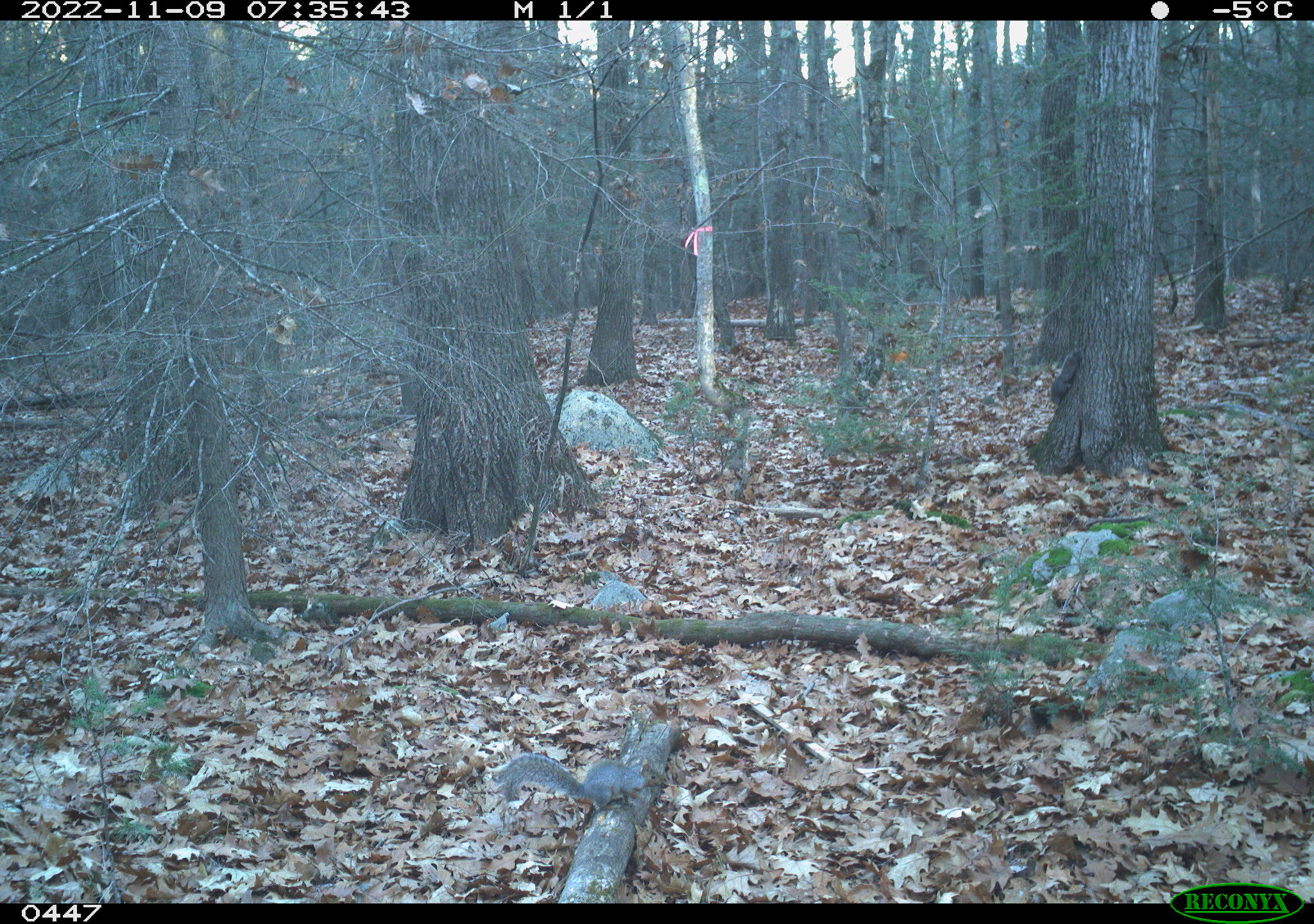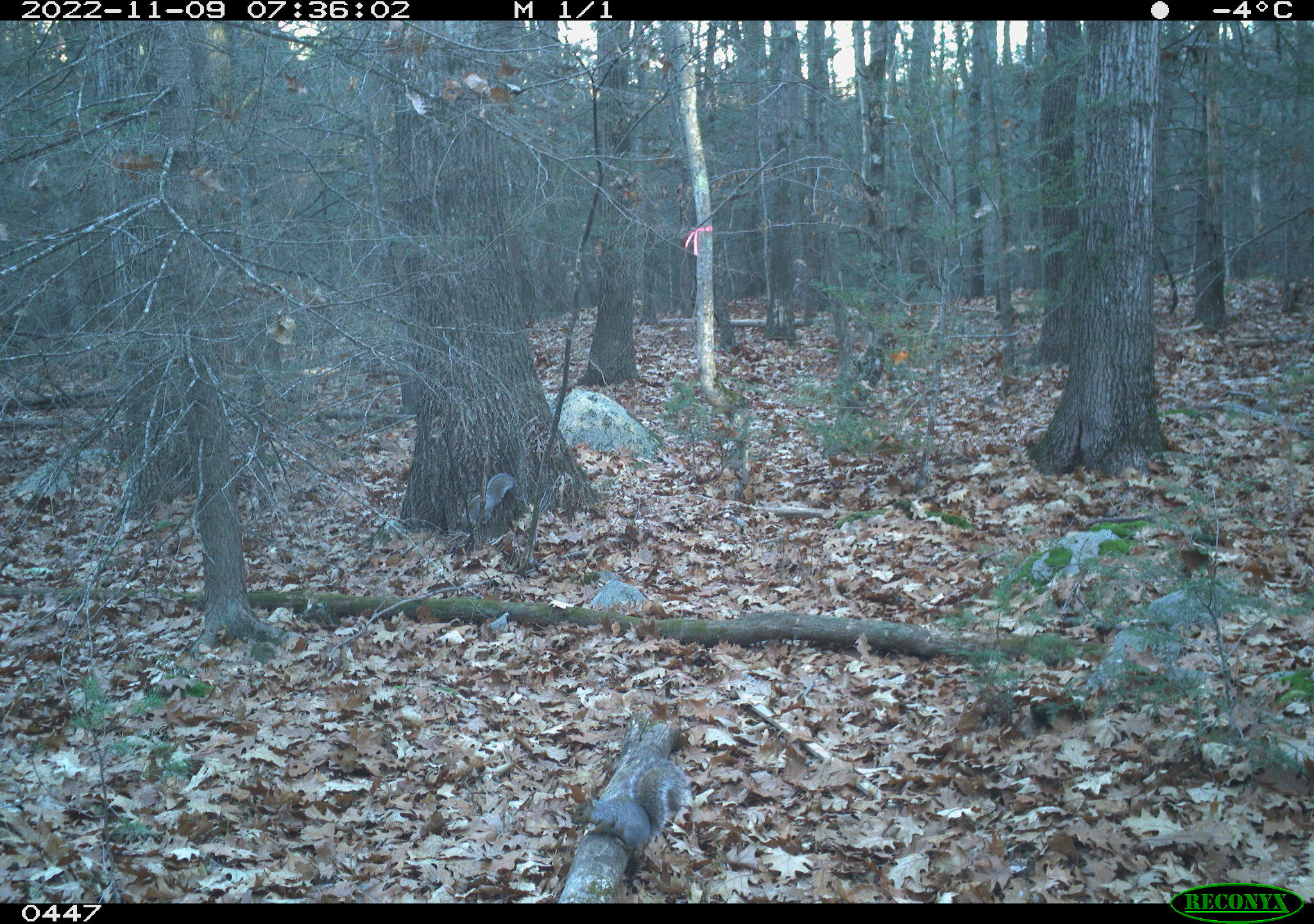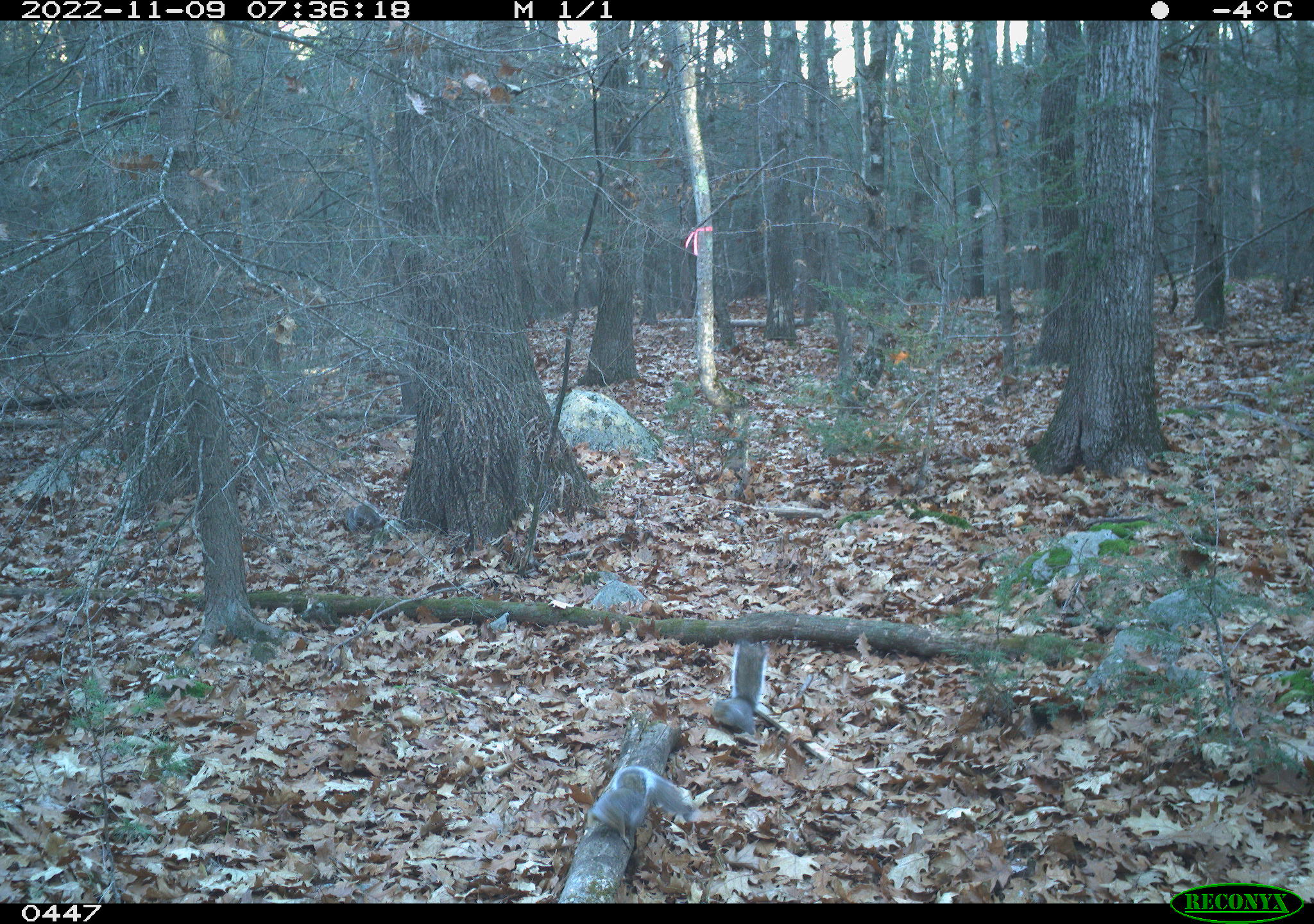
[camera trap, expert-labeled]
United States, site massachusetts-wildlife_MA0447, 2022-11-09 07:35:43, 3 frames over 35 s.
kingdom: Animalia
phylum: Chordata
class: Mammalia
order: Rodentia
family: Sciuridae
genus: Sciurus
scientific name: Sciurus carolinensis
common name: gray squirrel